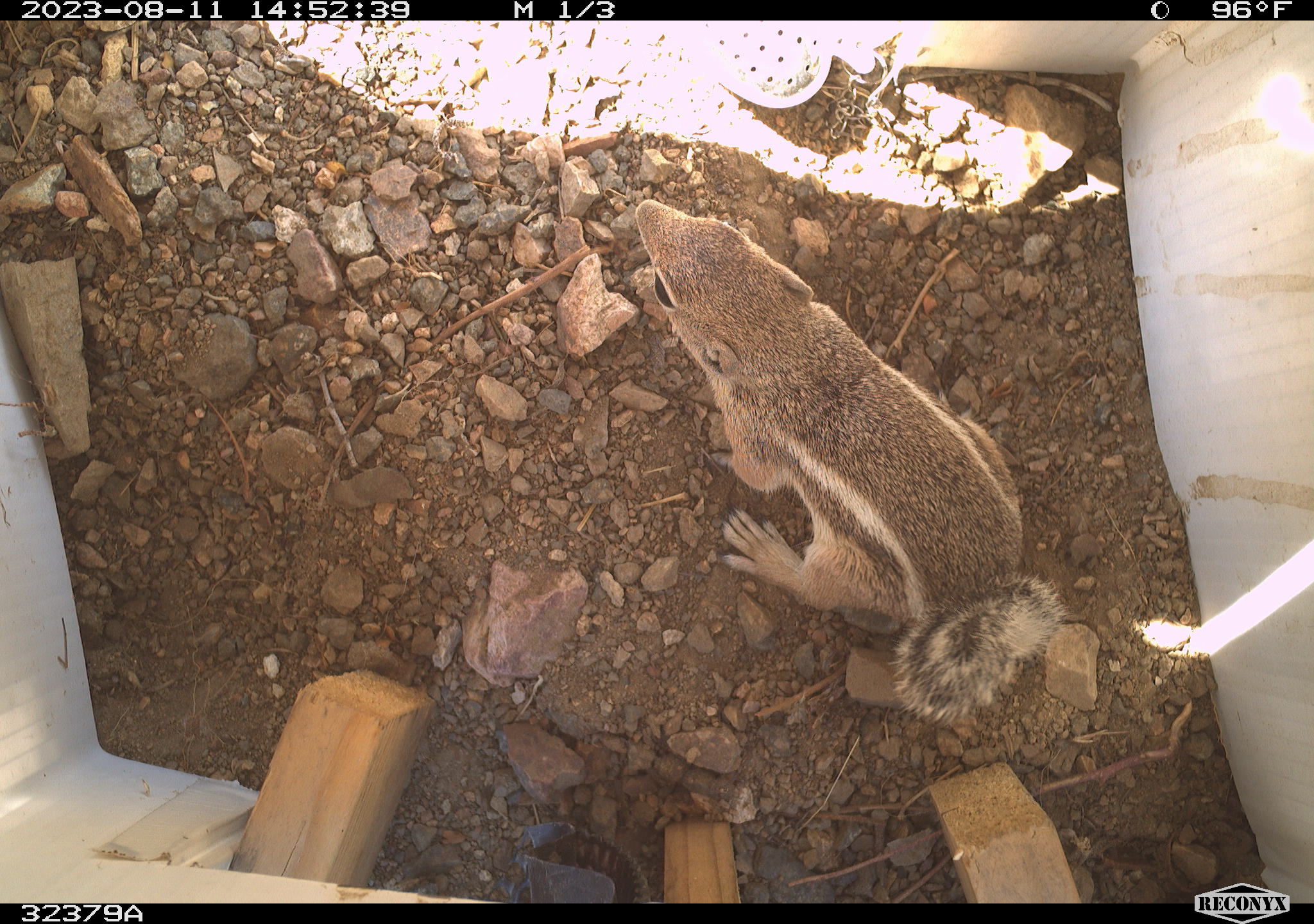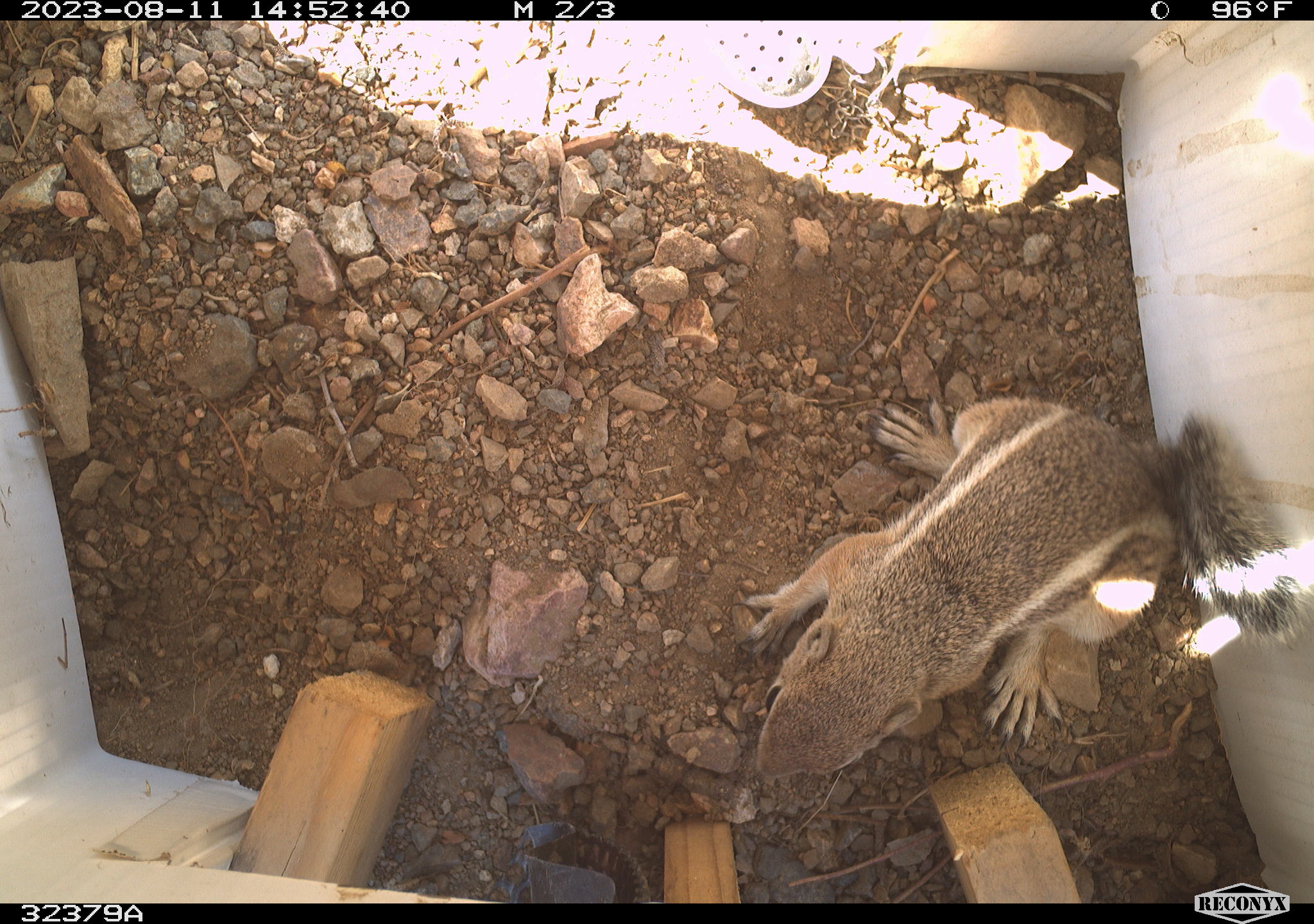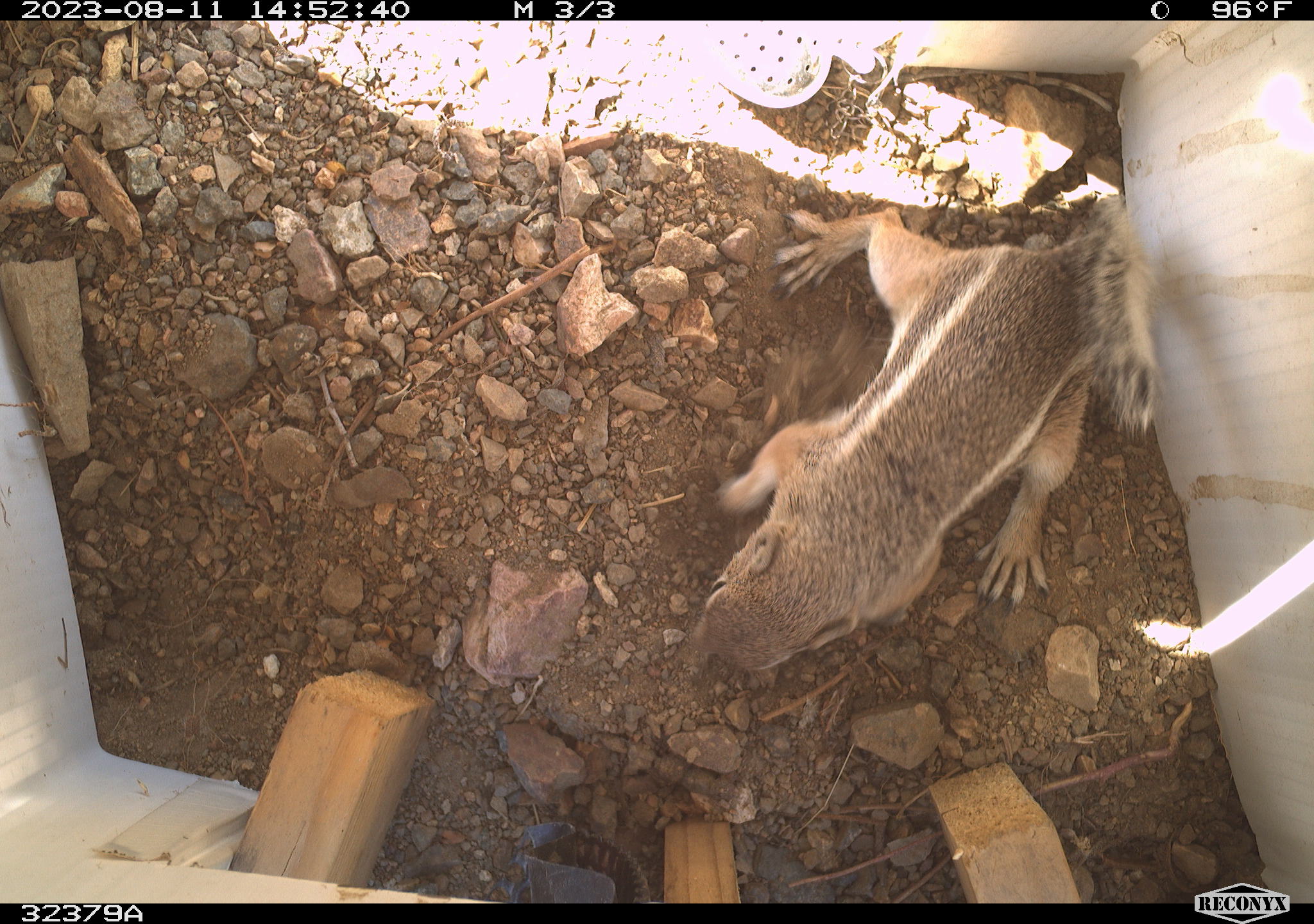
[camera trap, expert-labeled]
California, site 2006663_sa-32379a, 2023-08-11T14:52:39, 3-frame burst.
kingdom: Animalia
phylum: Chordata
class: Mammalia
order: Rodentia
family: Sciuridae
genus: Ammospermophilus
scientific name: Ammospermophilus leucurus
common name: white-tailed antelope squirrel